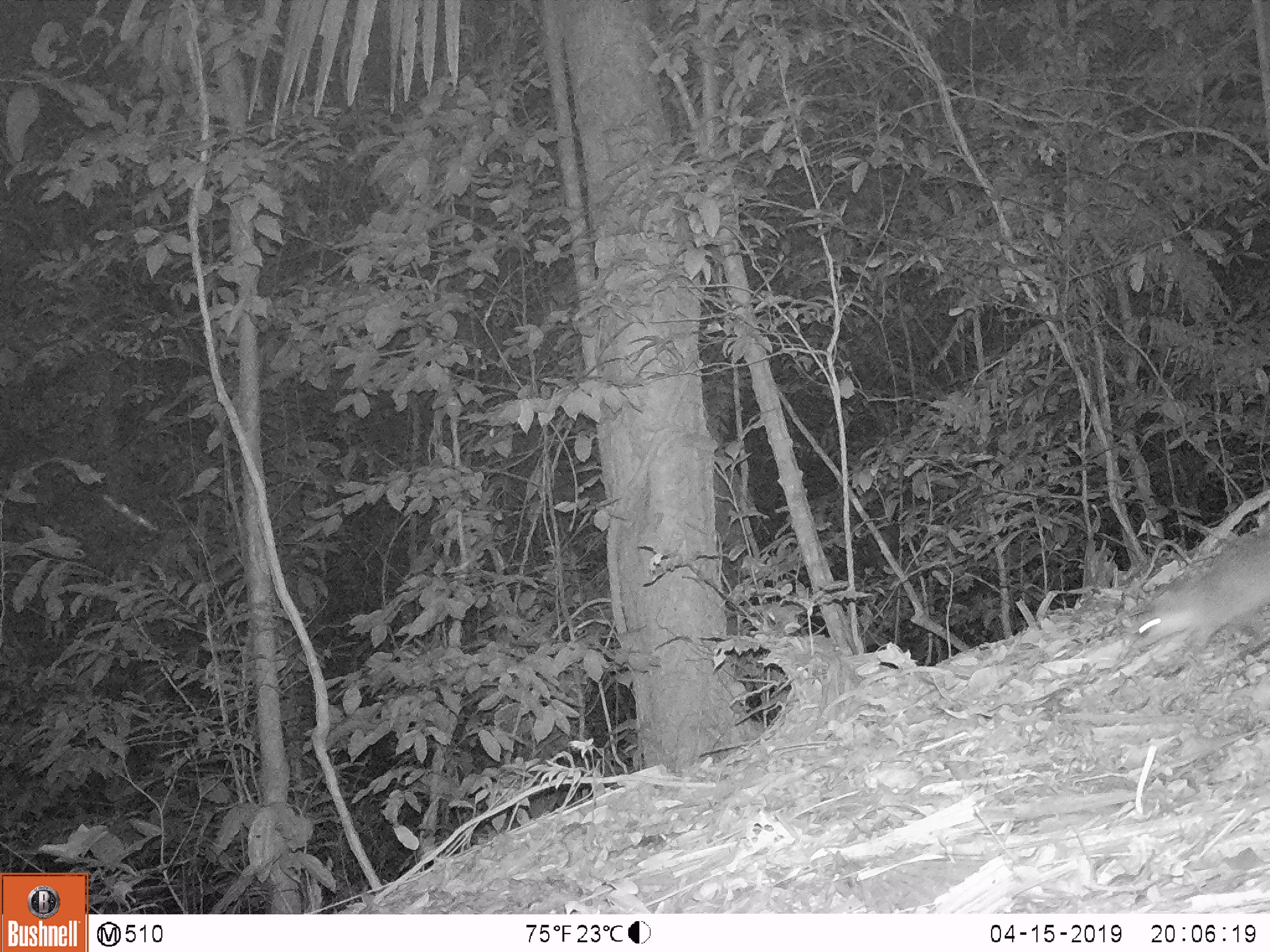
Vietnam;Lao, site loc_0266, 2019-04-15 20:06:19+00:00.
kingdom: Animalia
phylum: Chordata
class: Mammalia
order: Carnivora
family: Mustelidae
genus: Melogale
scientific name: Melogale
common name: ferret badger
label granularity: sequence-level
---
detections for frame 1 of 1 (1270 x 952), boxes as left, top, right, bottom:
ferret badger: 1130, 523, 1268, 651